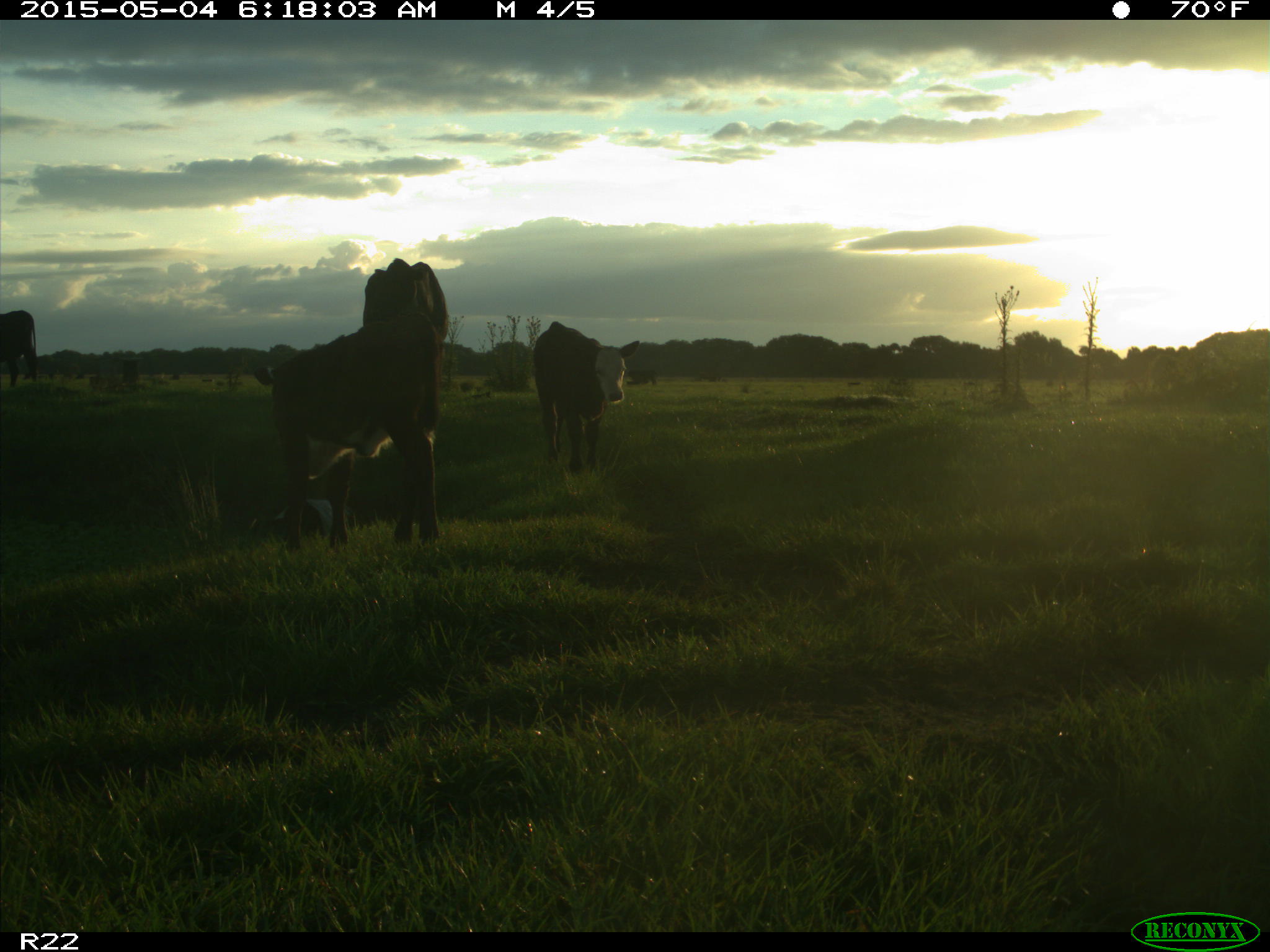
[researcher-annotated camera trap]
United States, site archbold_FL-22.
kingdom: Animalia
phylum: Chordata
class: Mammalia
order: Artiodactyla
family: Bovidae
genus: Bos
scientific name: Bos taurus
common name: domestic cow